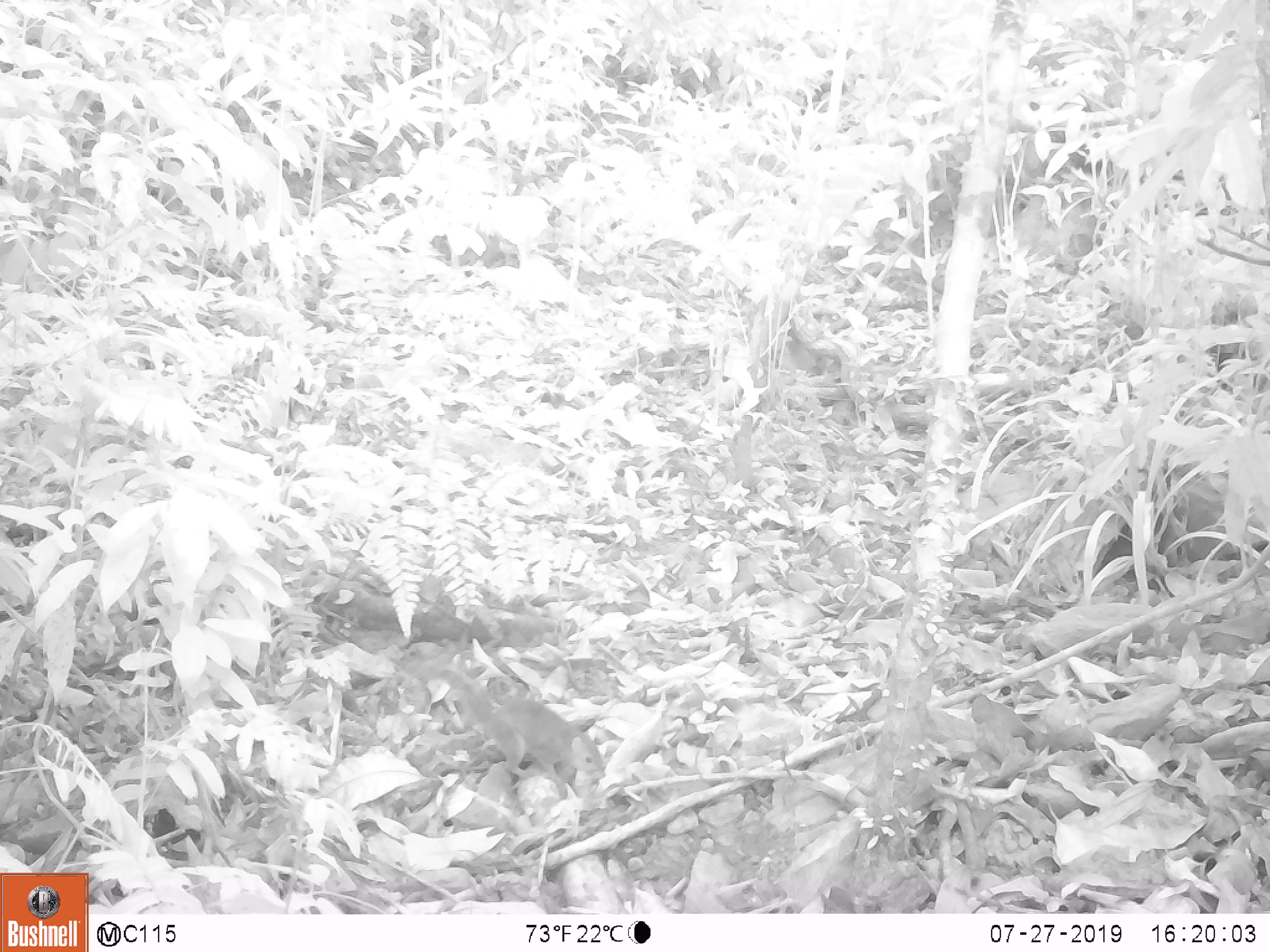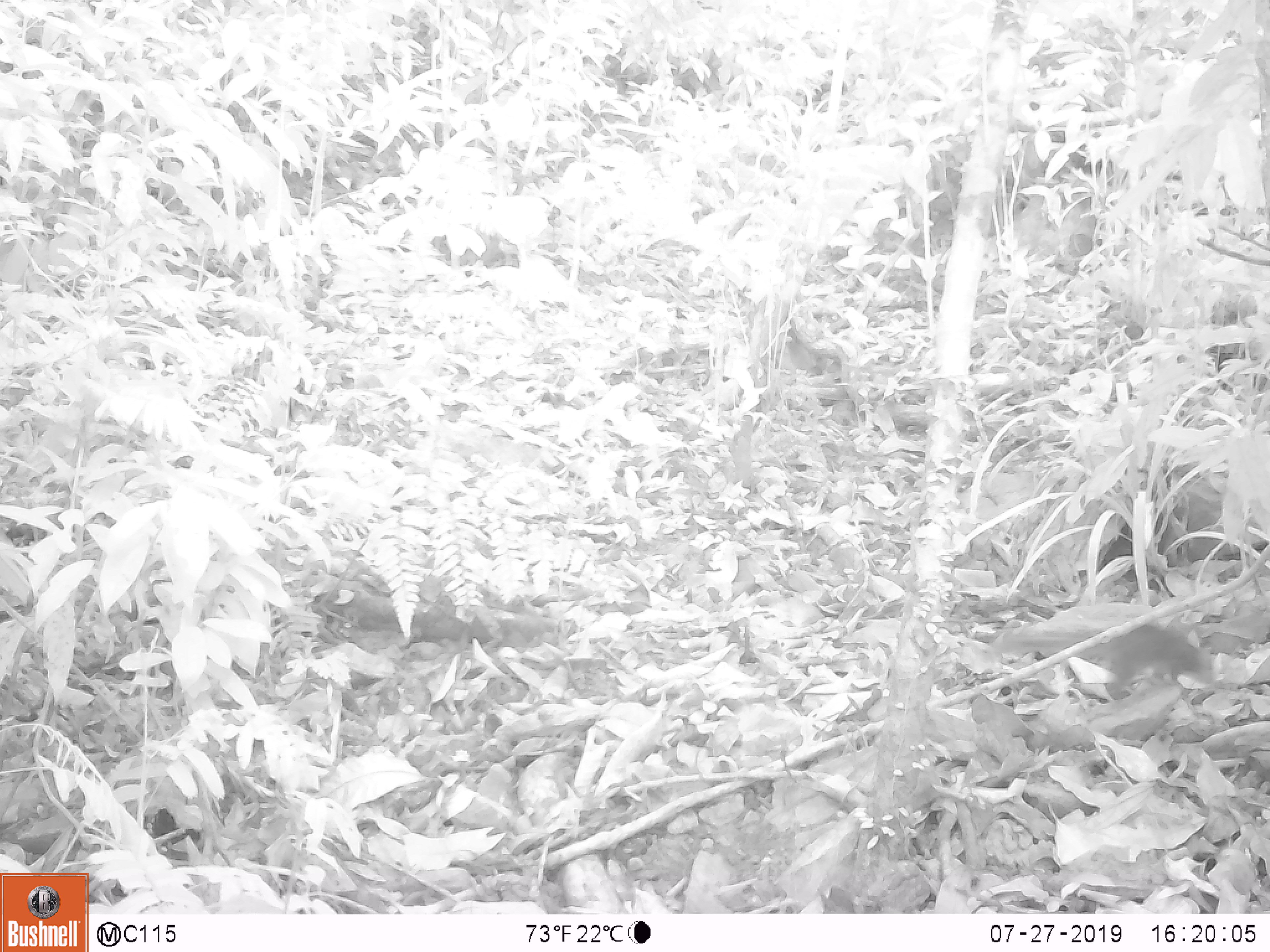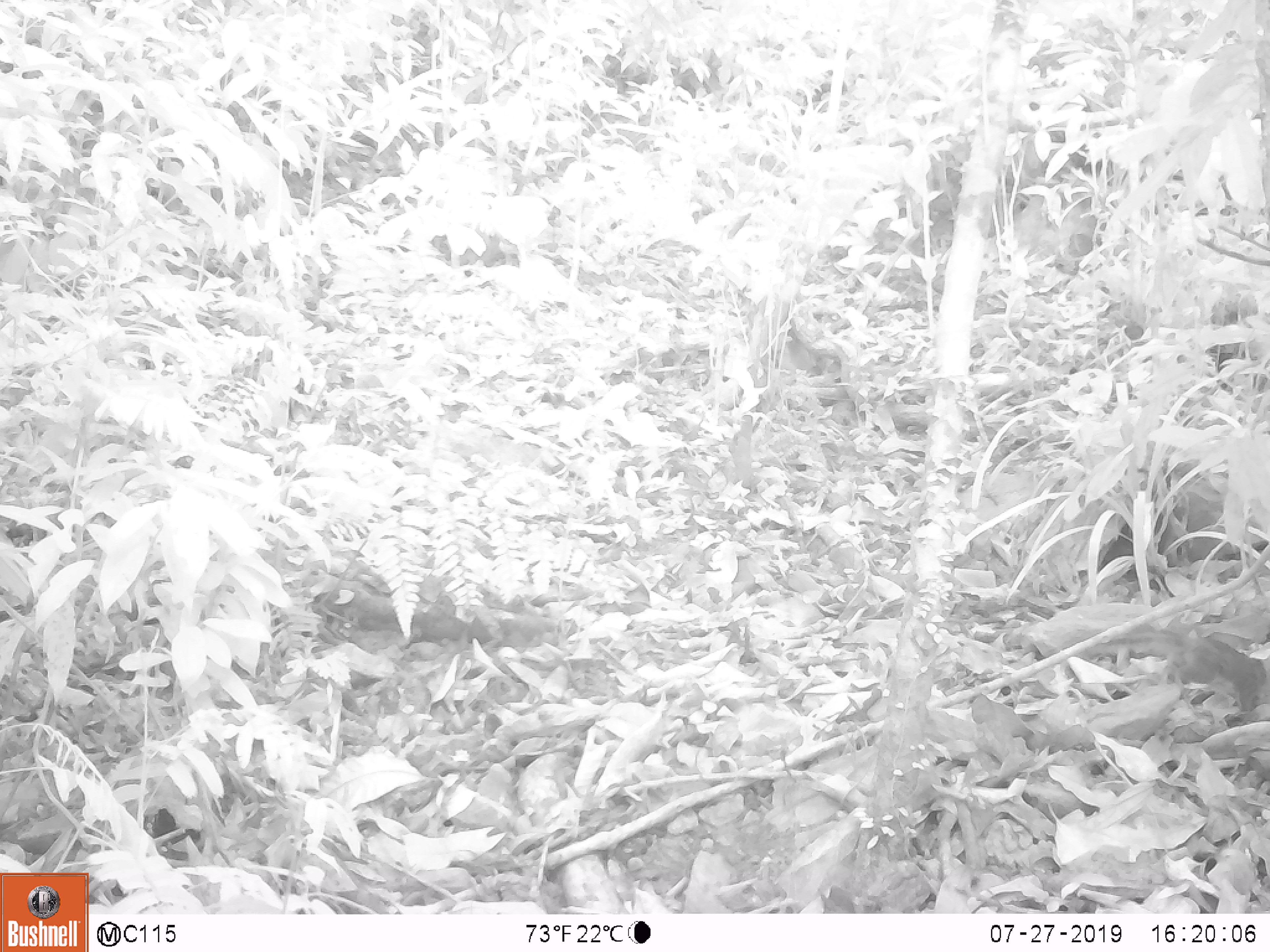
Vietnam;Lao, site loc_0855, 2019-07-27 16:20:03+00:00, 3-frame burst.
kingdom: Animalia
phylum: Chordata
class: Mammalia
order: Rodentia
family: Sciuridae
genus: Dremomys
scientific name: Dremomys rufigenis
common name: red-cheeked squirrel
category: red cheeked squirrel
Red cheeked squirrel (red-cheeked squirrel) (Dremomys rufigenis). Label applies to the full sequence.